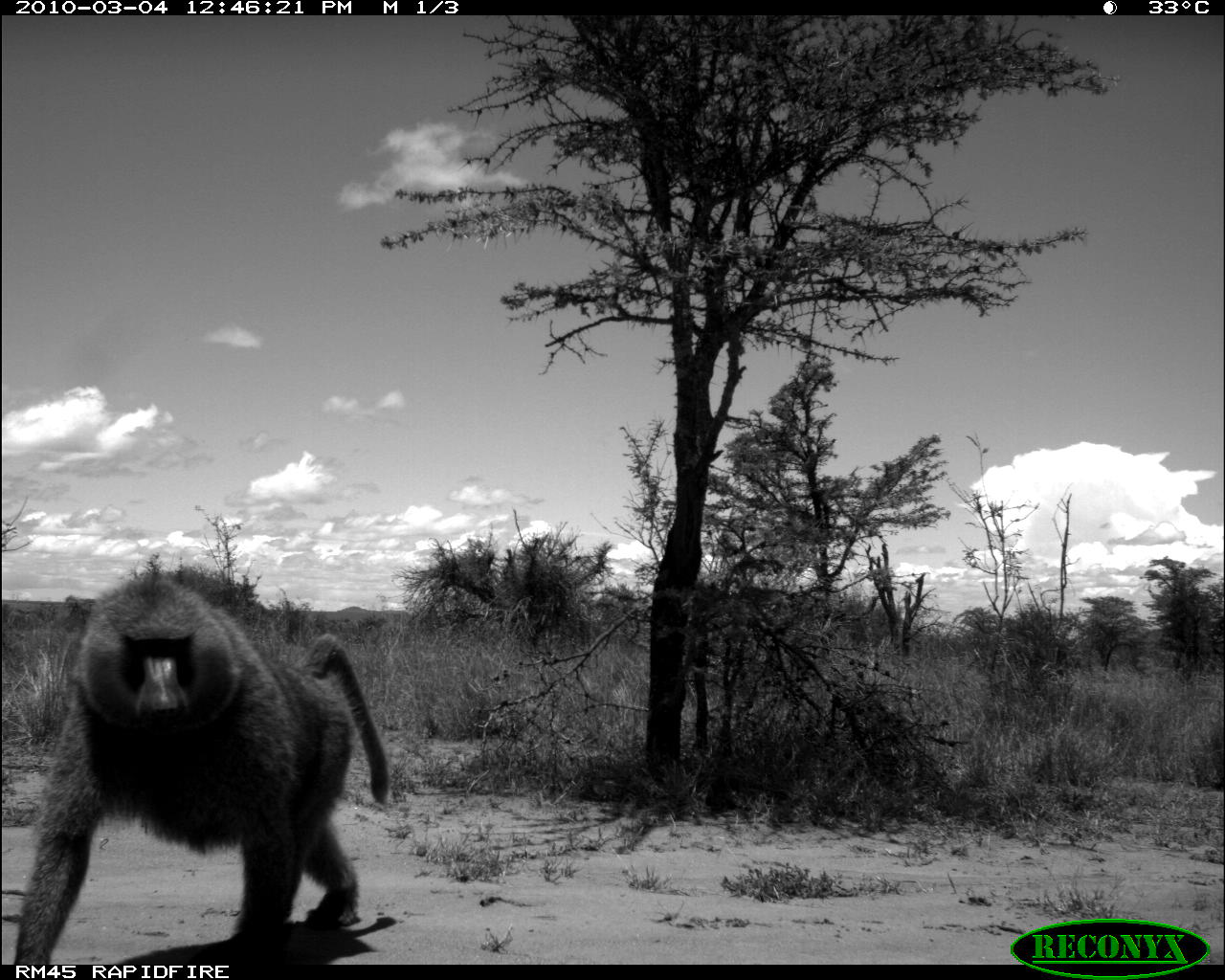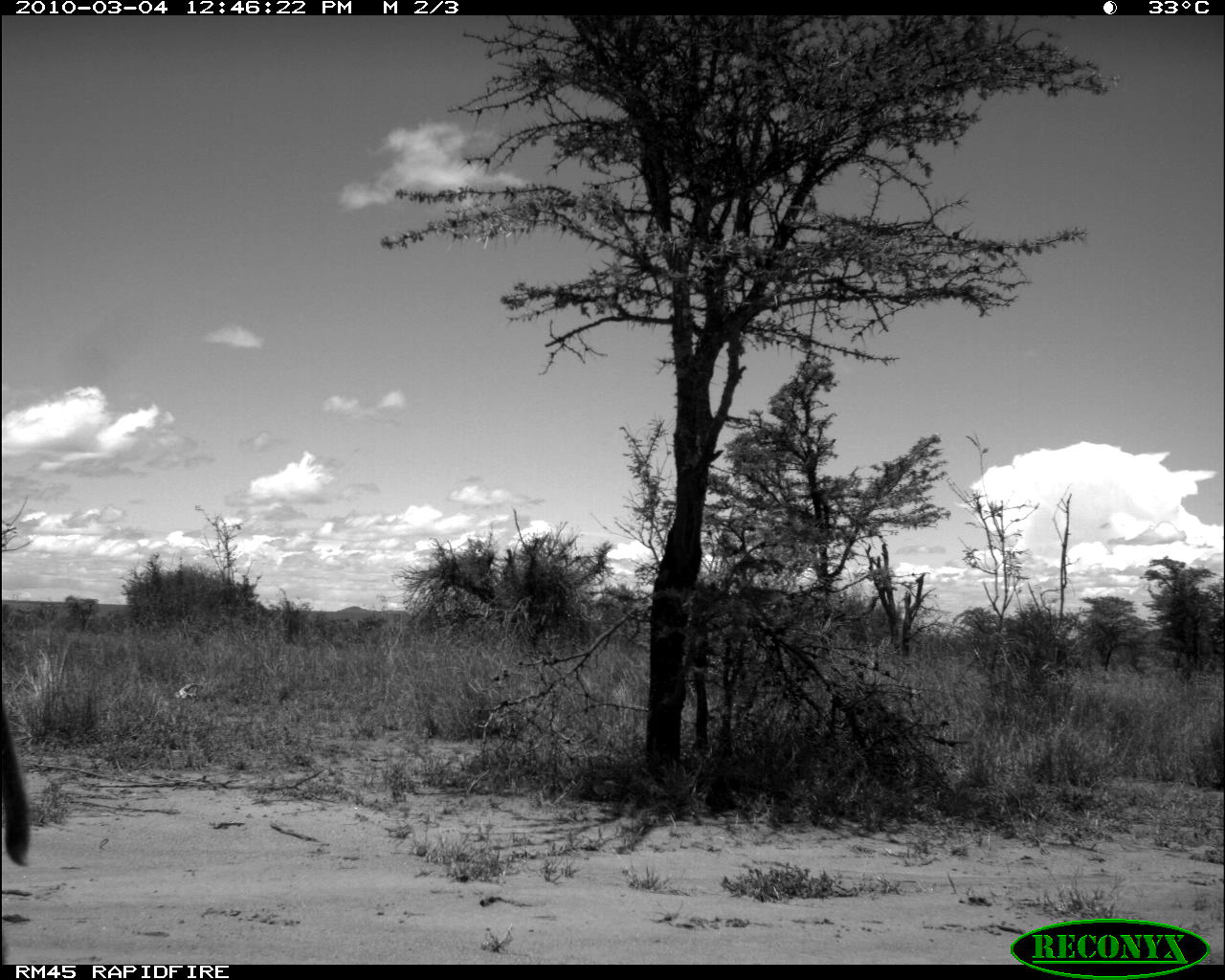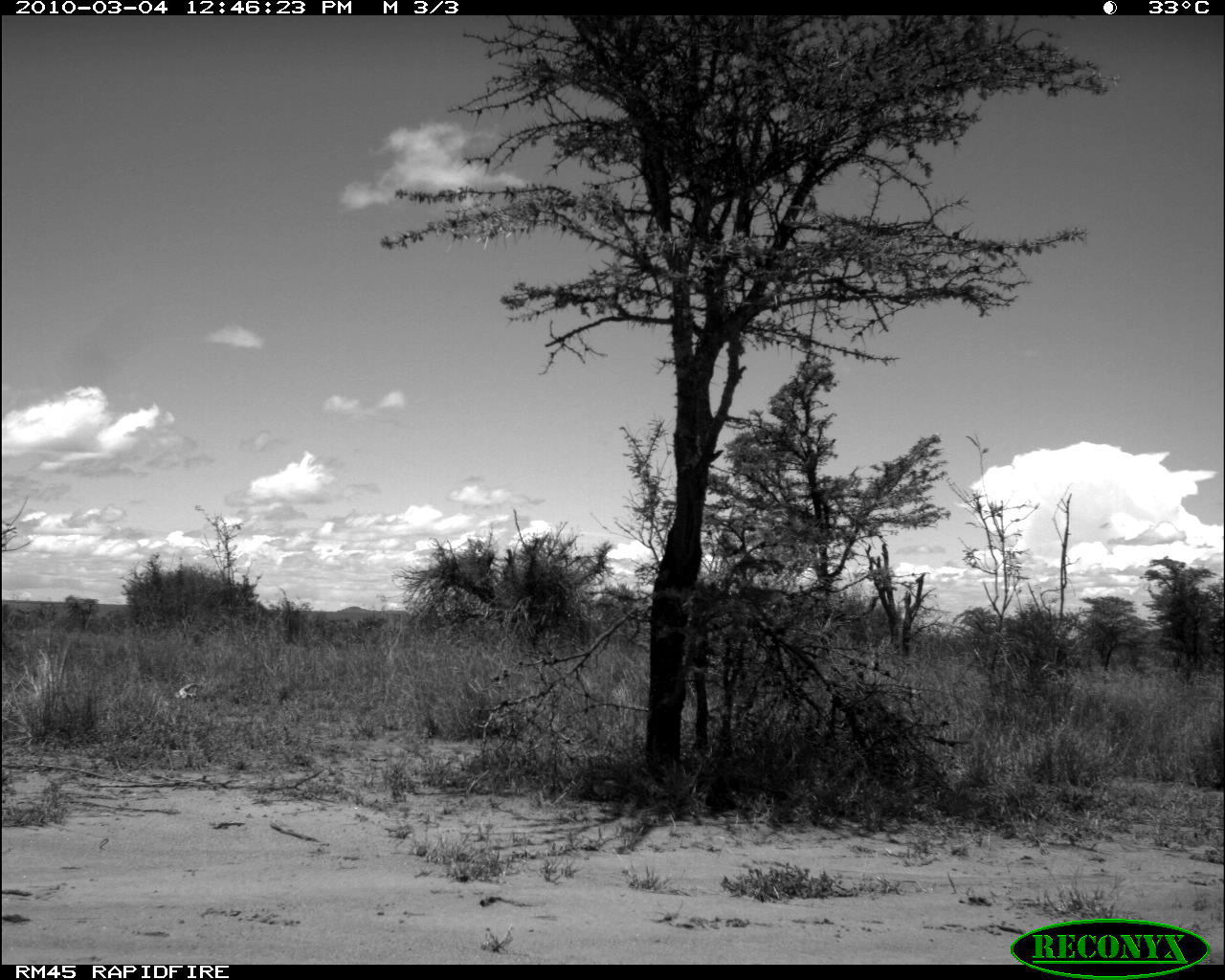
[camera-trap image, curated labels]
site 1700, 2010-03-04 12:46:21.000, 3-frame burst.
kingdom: Animalia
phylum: Chordata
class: Mammalia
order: Primates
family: Cercopithecidae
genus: Papio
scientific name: Papio anubis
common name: olive baboon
Papio anubis (olive baboon), count 1.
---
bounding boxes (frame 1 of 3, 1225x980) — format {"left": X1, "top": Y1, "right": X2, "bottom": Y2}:
papio anubis: {"left": 17, "top": 565, "right": 390, "bottom": 957}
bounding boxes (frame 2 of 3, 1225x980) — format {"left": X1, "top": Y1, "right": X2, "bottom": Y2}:
papio anubis: {"left": 0, "top": 695, "right": 30, "bottom": 874}